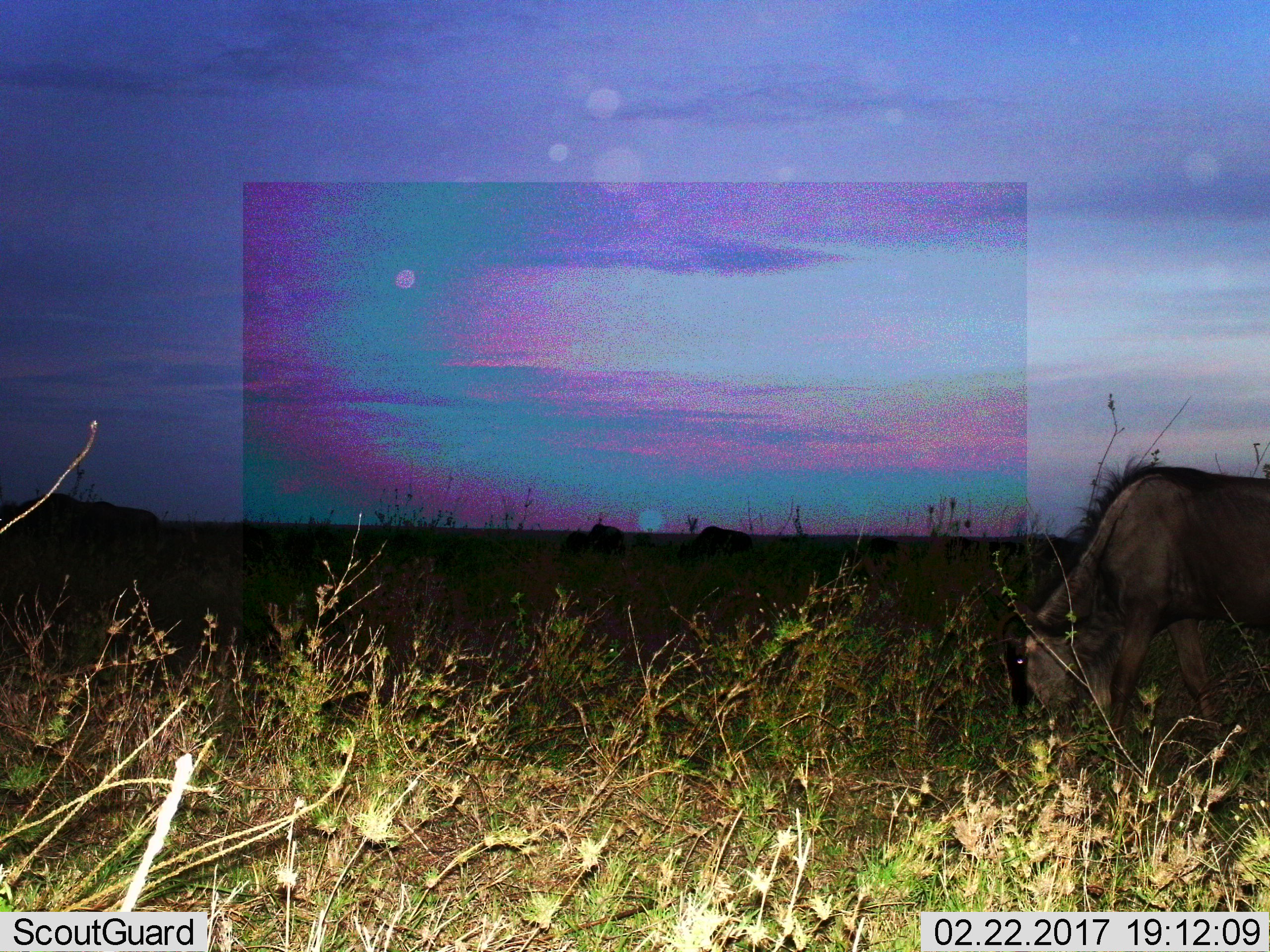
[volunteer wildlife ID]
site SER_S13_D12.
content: unidentified animal